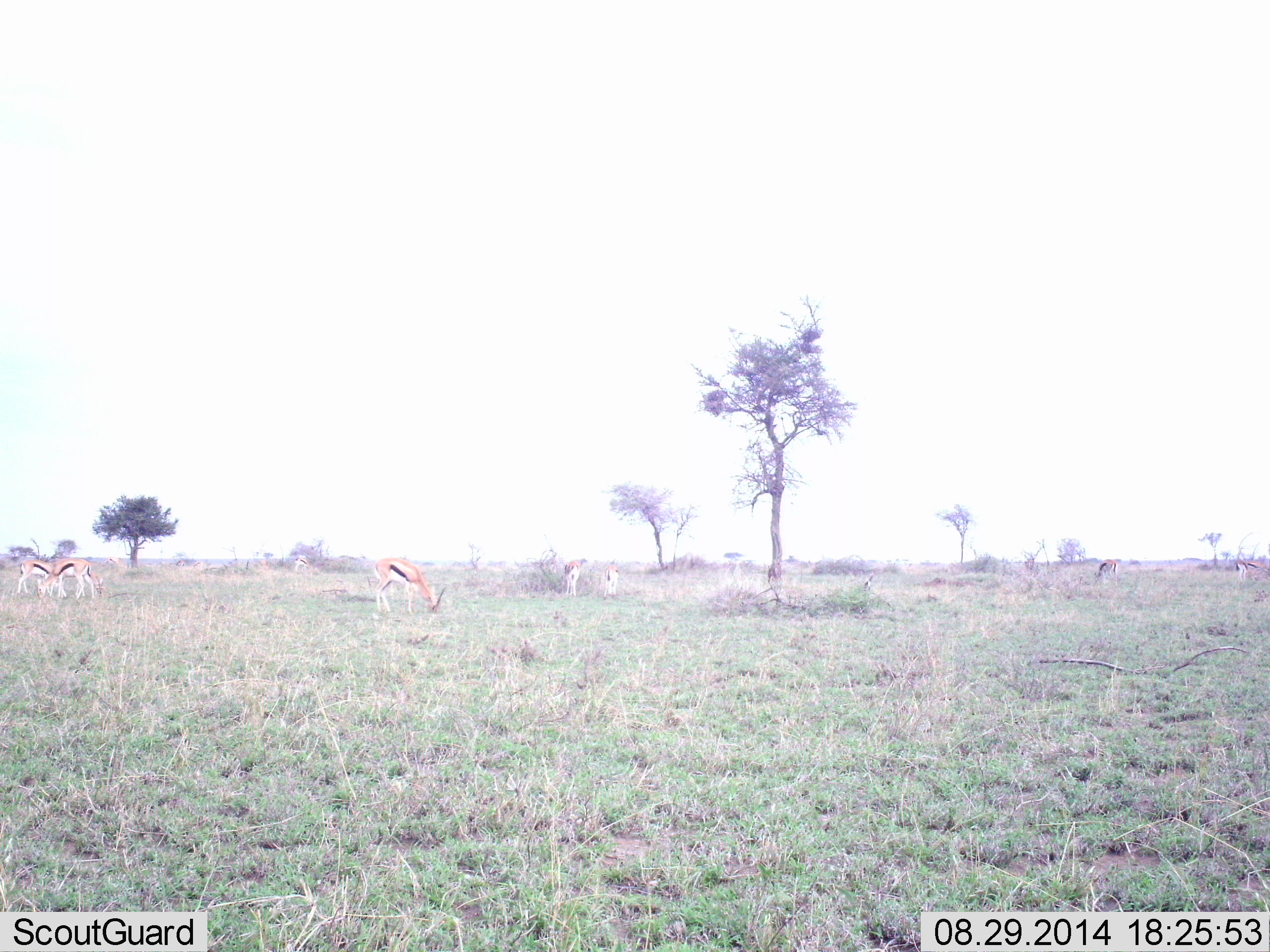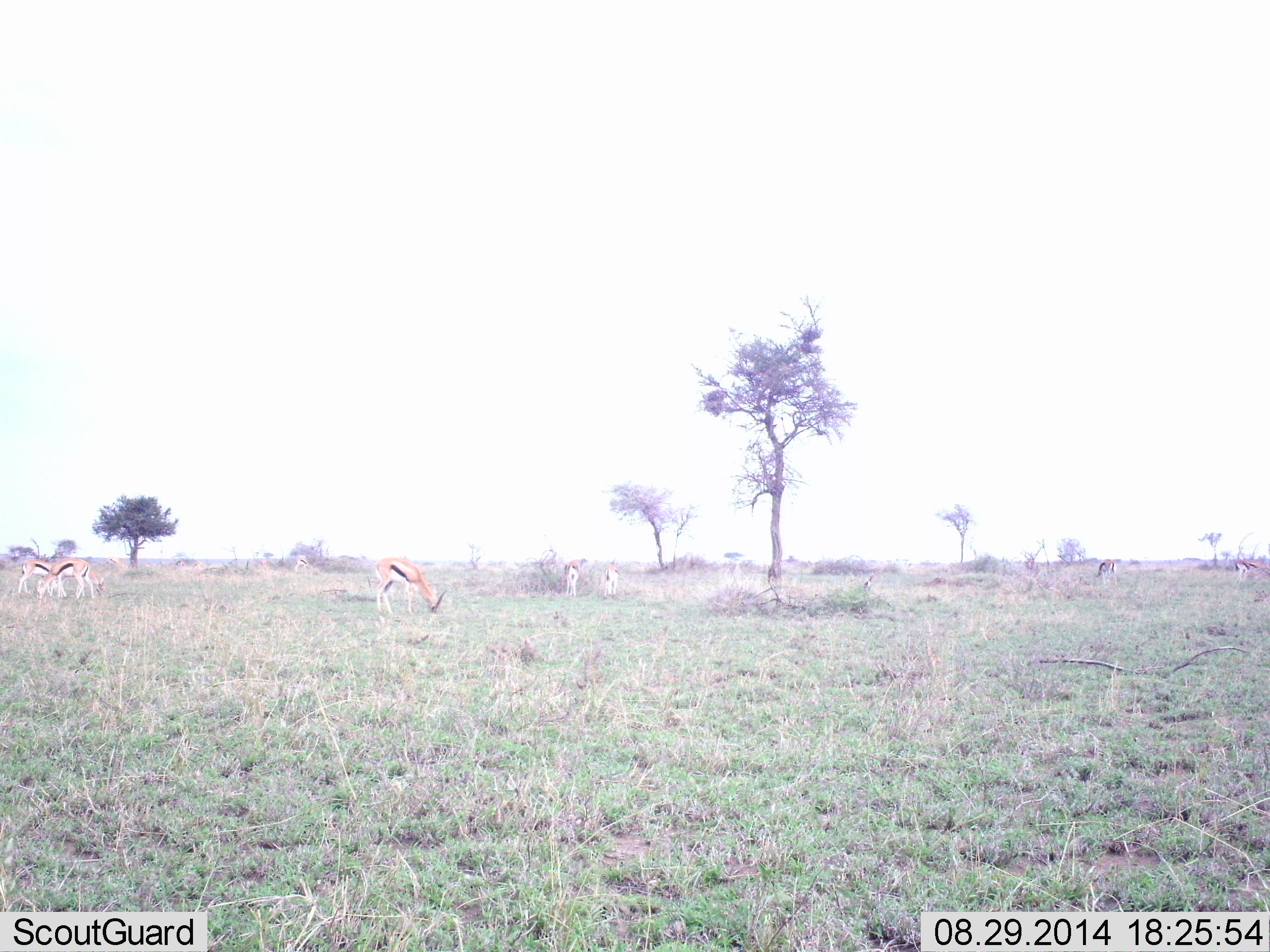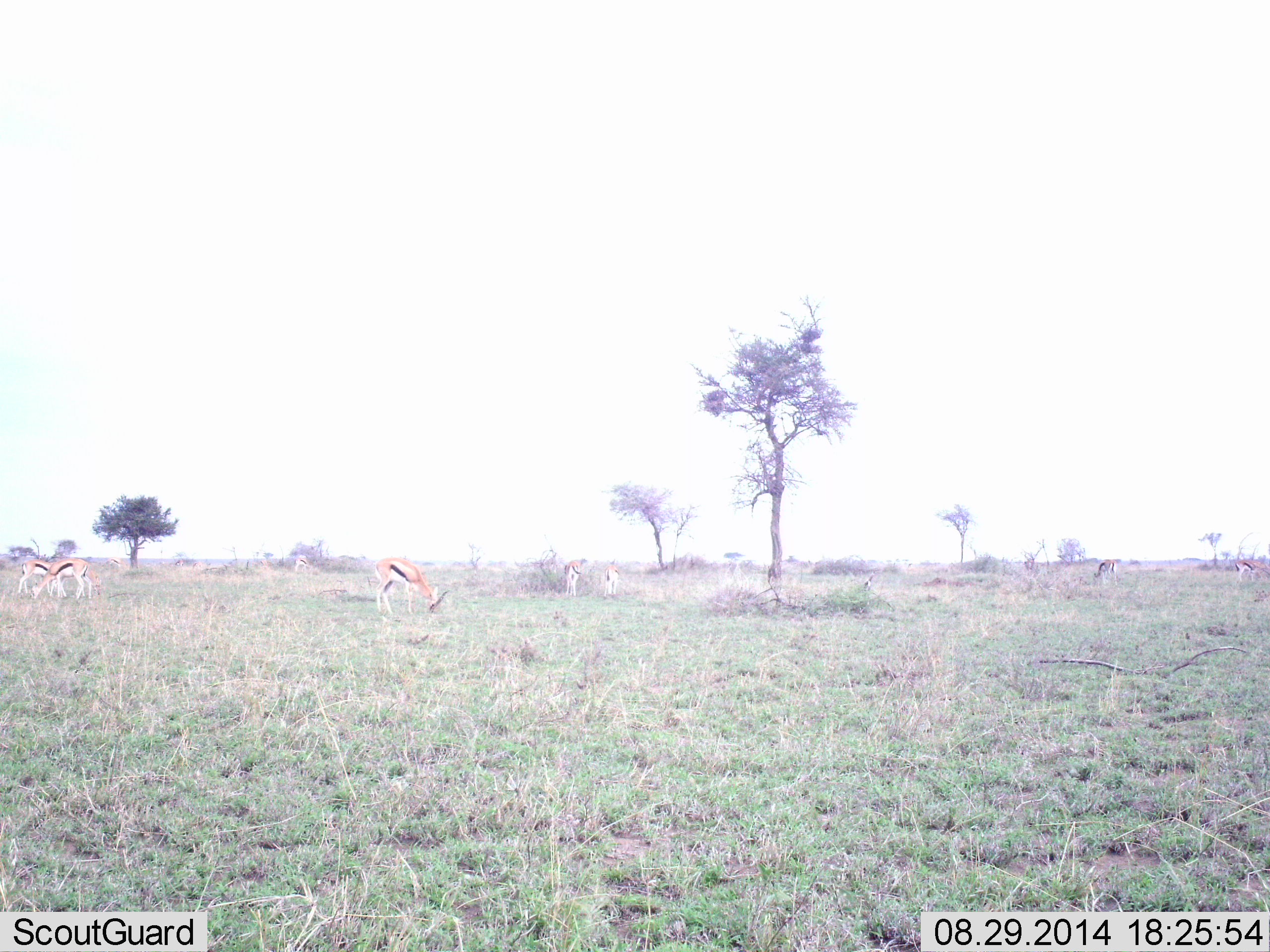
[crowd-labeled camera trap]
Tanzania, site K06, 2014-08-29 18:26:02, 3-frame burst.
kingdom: Animalia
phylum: Chordata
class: Mammalia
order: Artiodactyla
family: Bovidae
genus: Eudorcas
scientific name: Eudorcas thomsonii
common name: thomson's gazelle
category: gazellethomsons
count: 7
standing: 30%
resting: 0%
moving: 0%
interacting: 0%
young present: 0%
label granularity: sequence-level